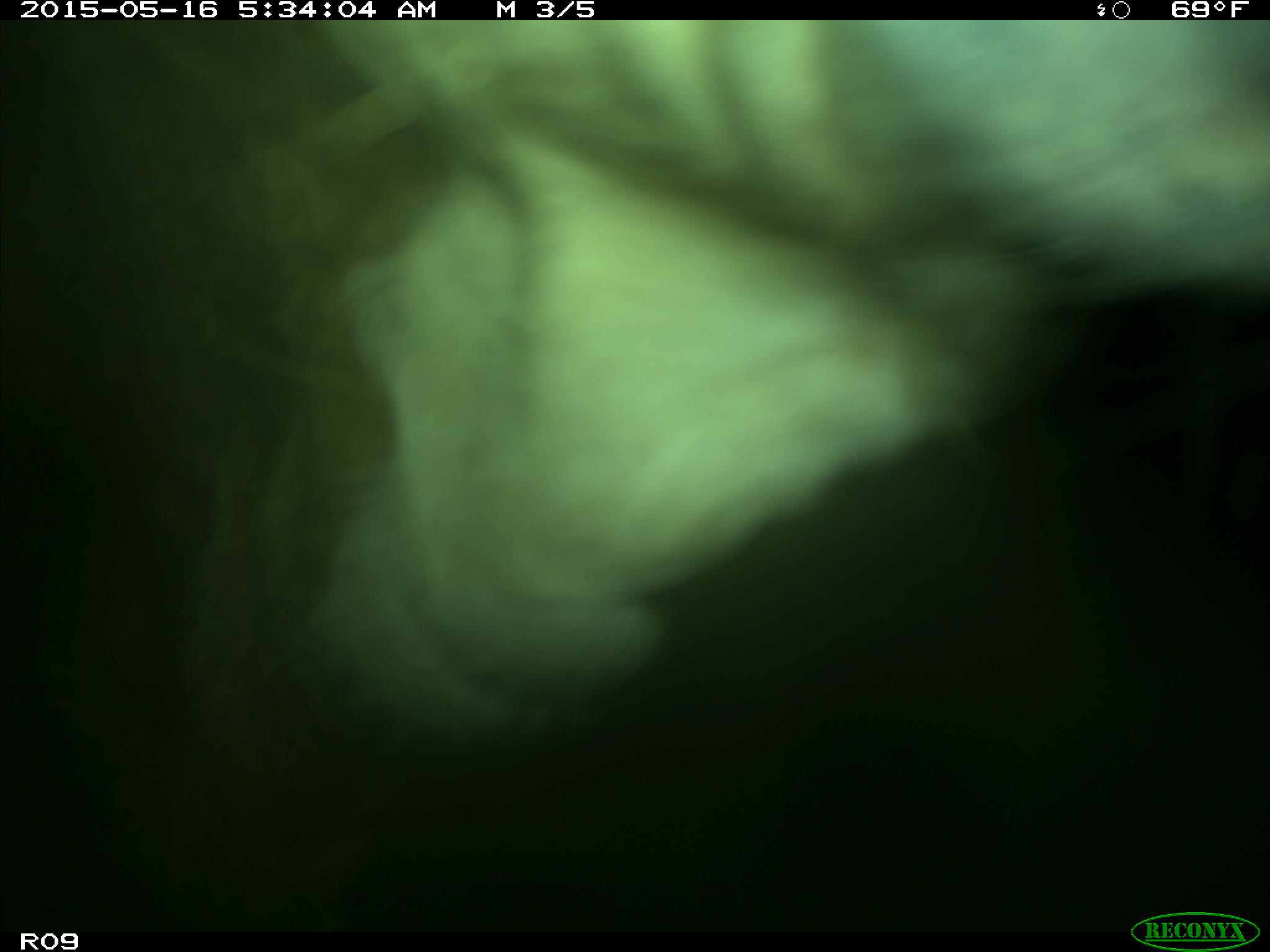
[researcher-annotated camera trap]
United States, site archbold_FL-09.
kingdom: Animalia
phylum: Chordata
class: Mammalia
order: Artiodactyla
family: Bovidae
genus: Bos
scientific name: Bos taurus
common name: domestic cow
Bos taurus (domestic cow).